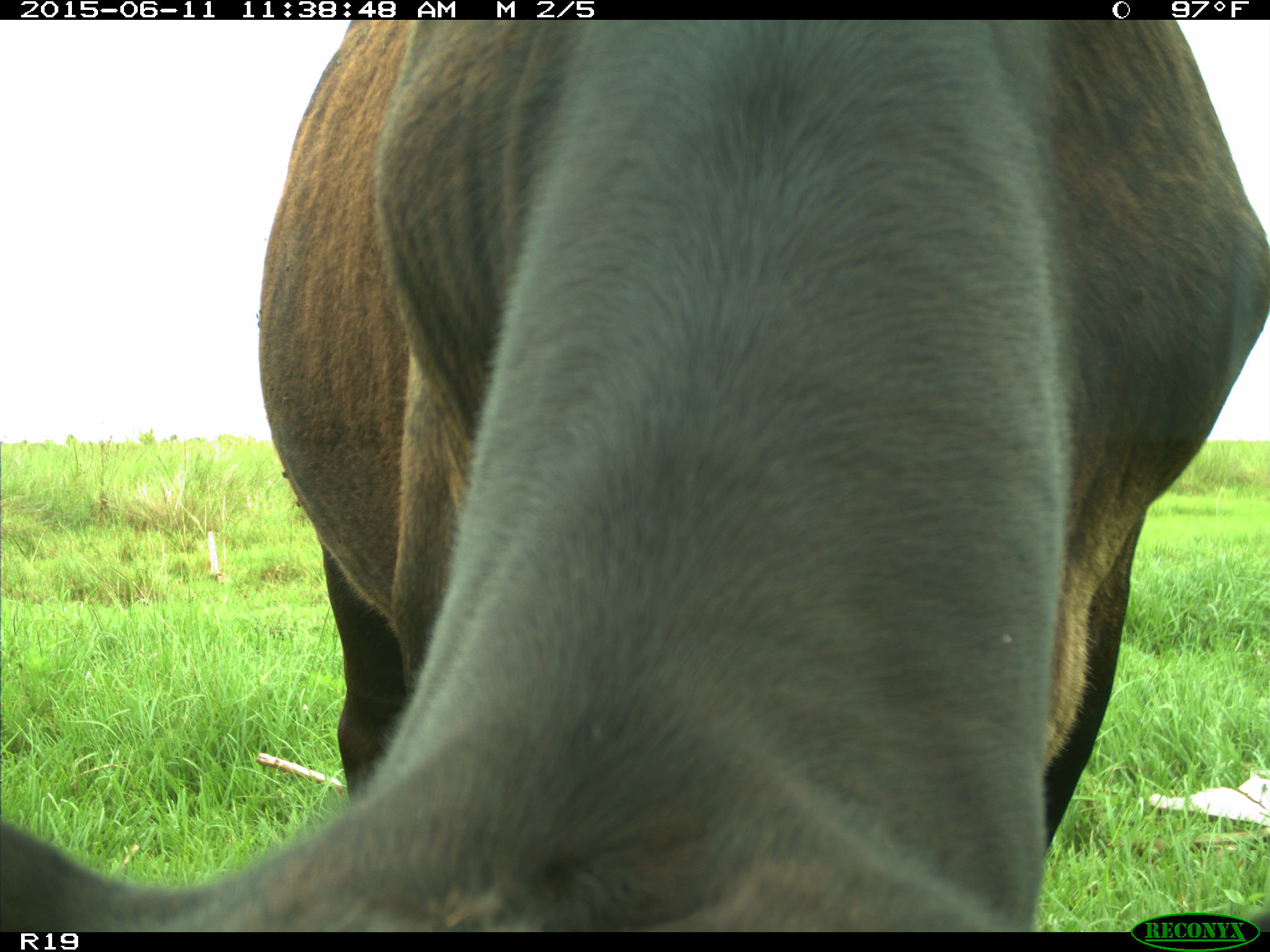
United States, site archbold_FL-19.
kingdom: Animalia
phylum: Chordata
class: Mammalia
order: Artiodactyla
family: Bovidae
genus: Bos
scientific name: Bos taurus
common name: domestic cow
Bos taurus (domestic cow).